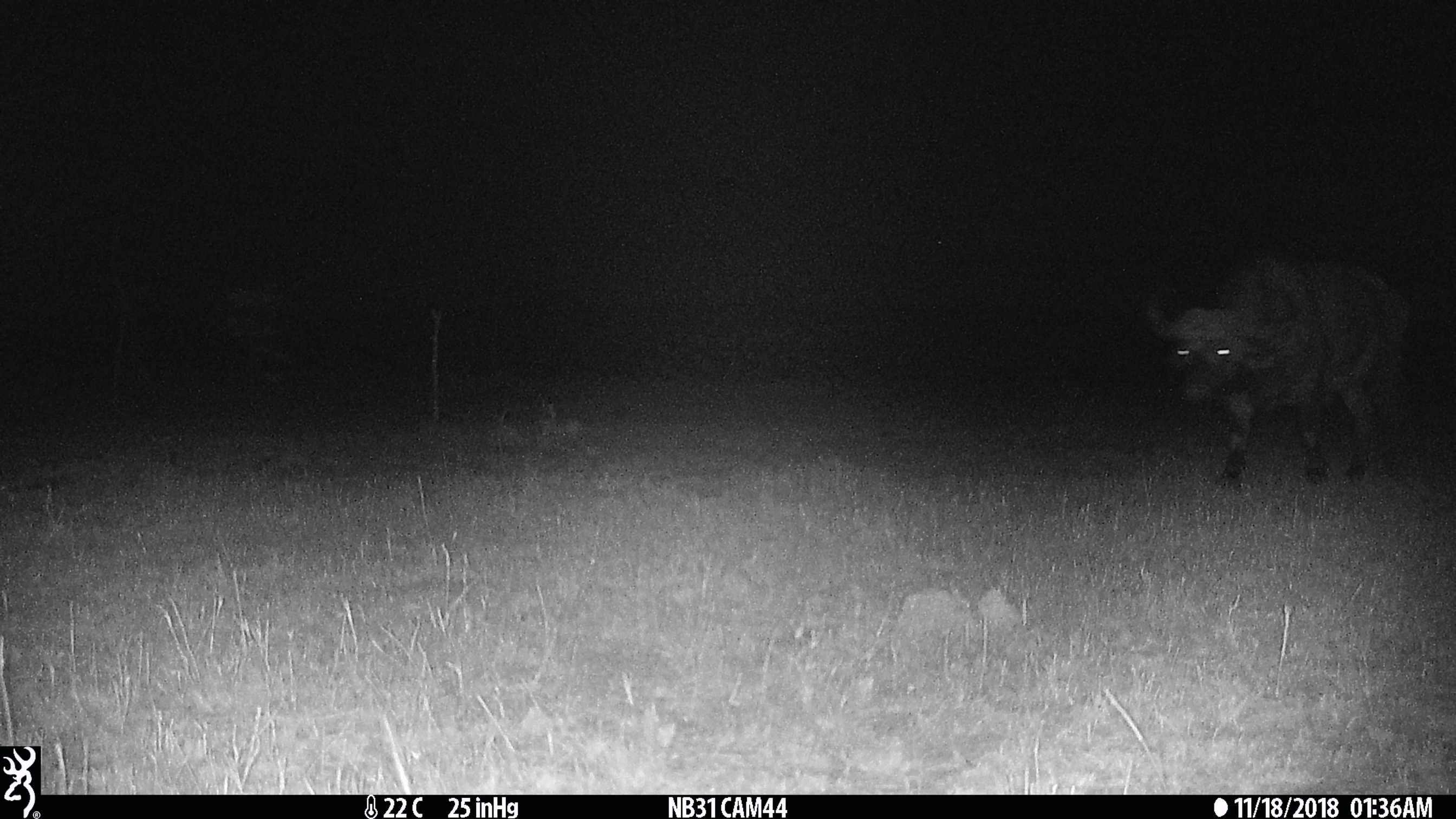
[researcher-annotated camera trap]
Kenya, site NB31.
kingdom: Animalia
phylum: Chordata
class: Mammalia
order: Artiodactyla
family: Bovidae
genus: Syncerus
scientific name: Syncerus caffer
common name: buffalo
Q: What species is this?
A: Buffalo (Syncerus caffer).